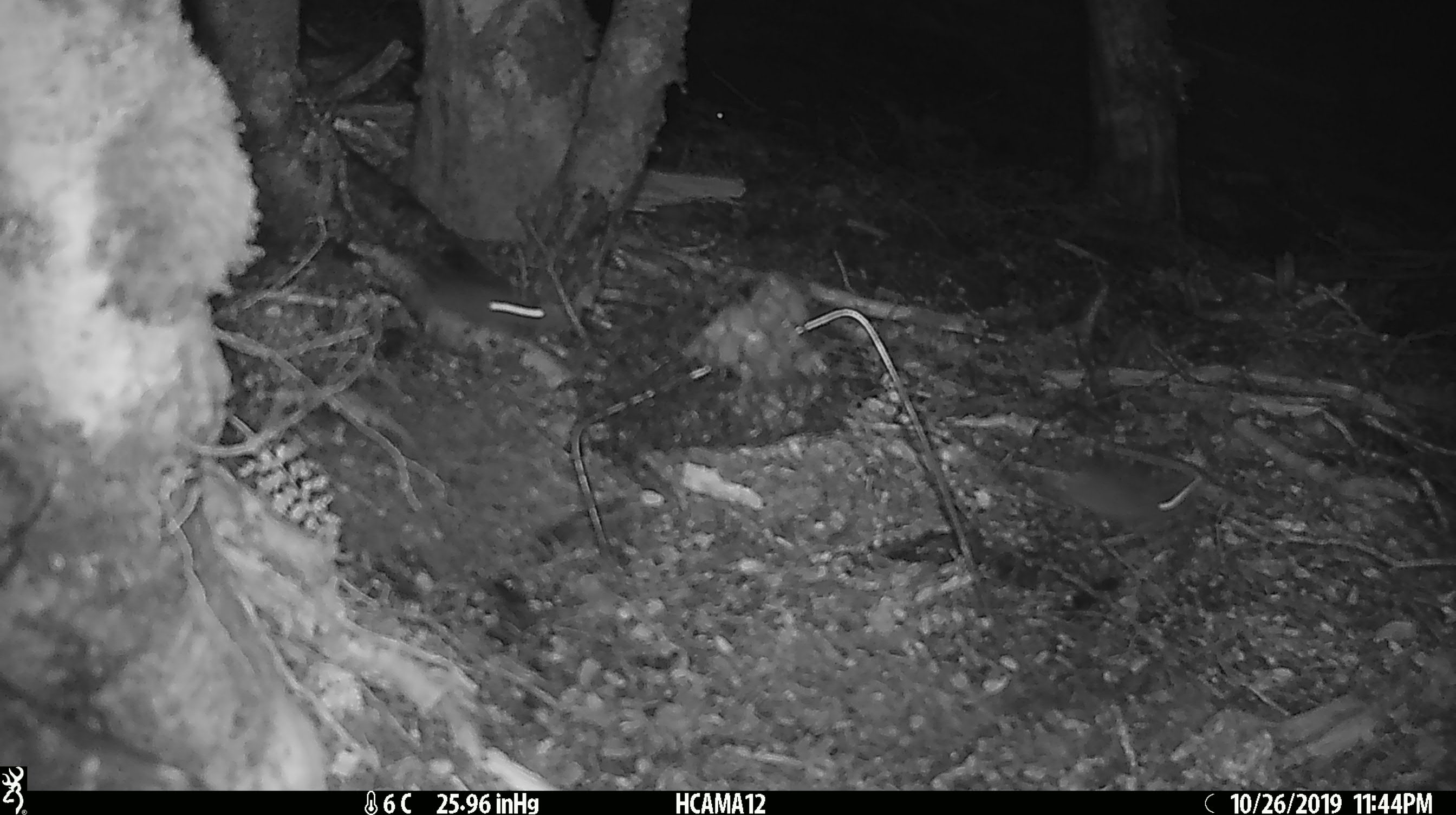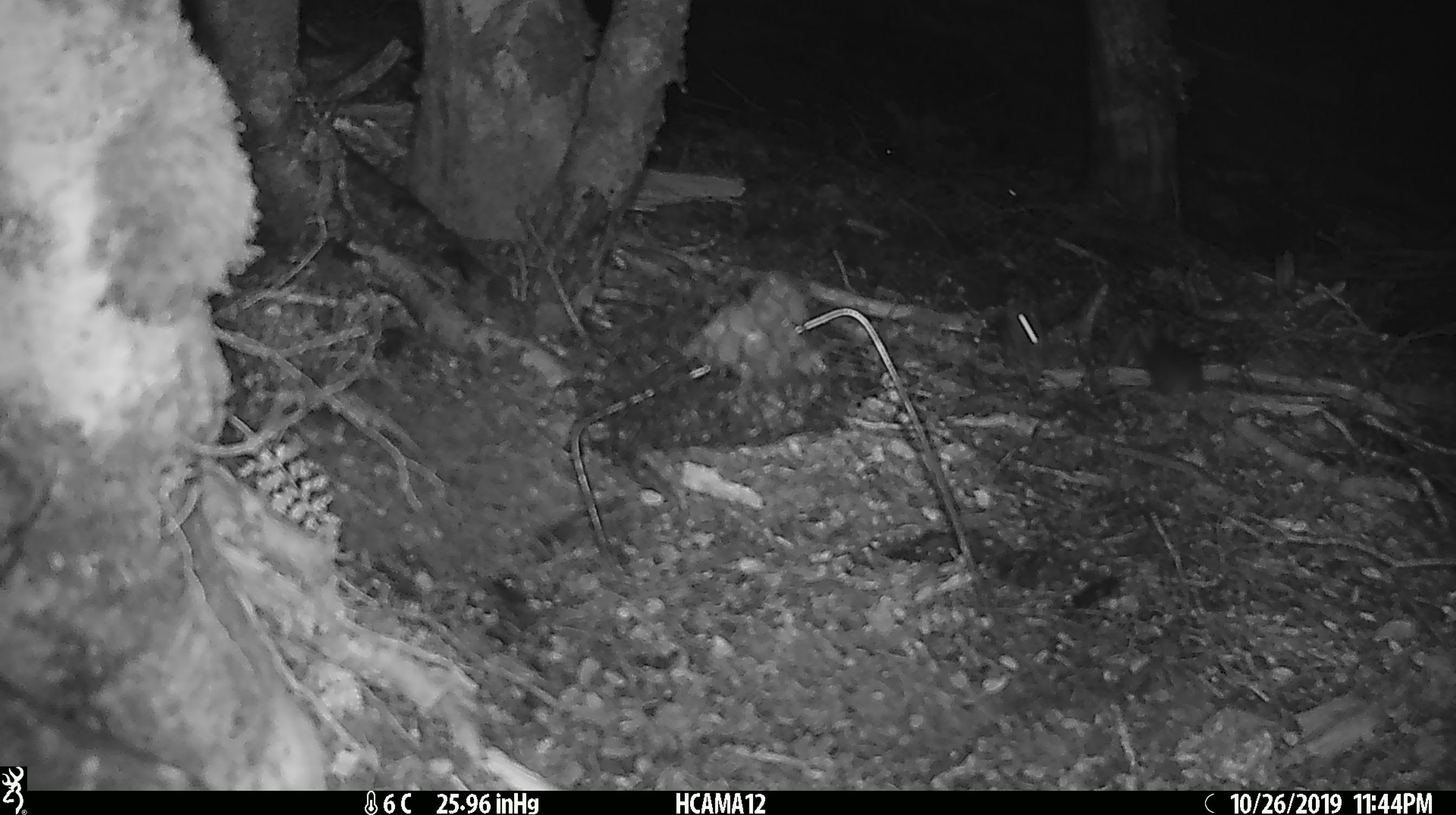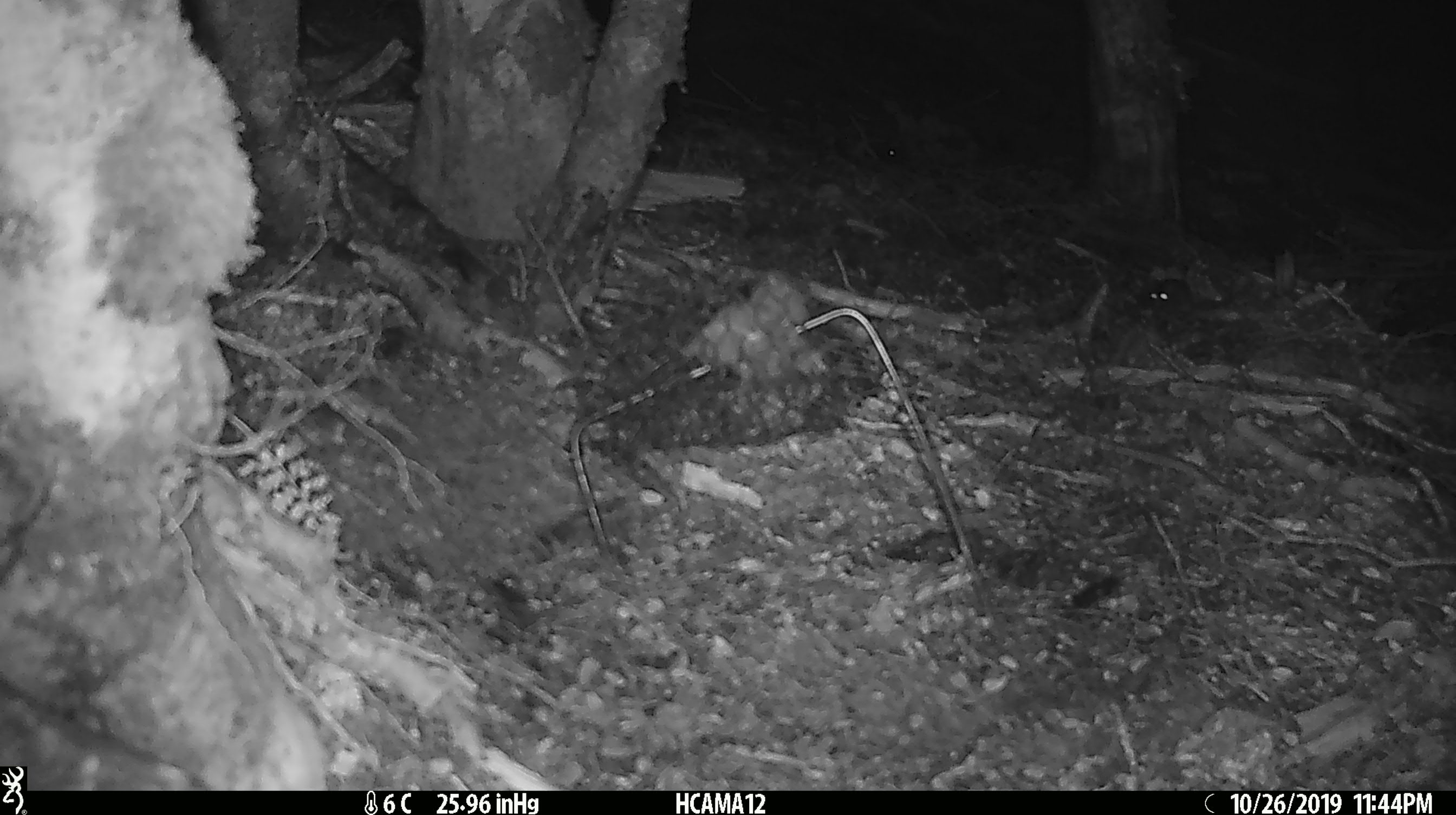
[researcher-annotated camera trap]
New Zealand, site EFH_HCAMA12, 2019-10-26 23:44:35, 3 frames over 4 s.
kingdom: Animalia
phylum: Chordata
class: Mammalia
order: Rodentia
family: Muridae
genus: Mus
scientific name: Mus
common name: mouse